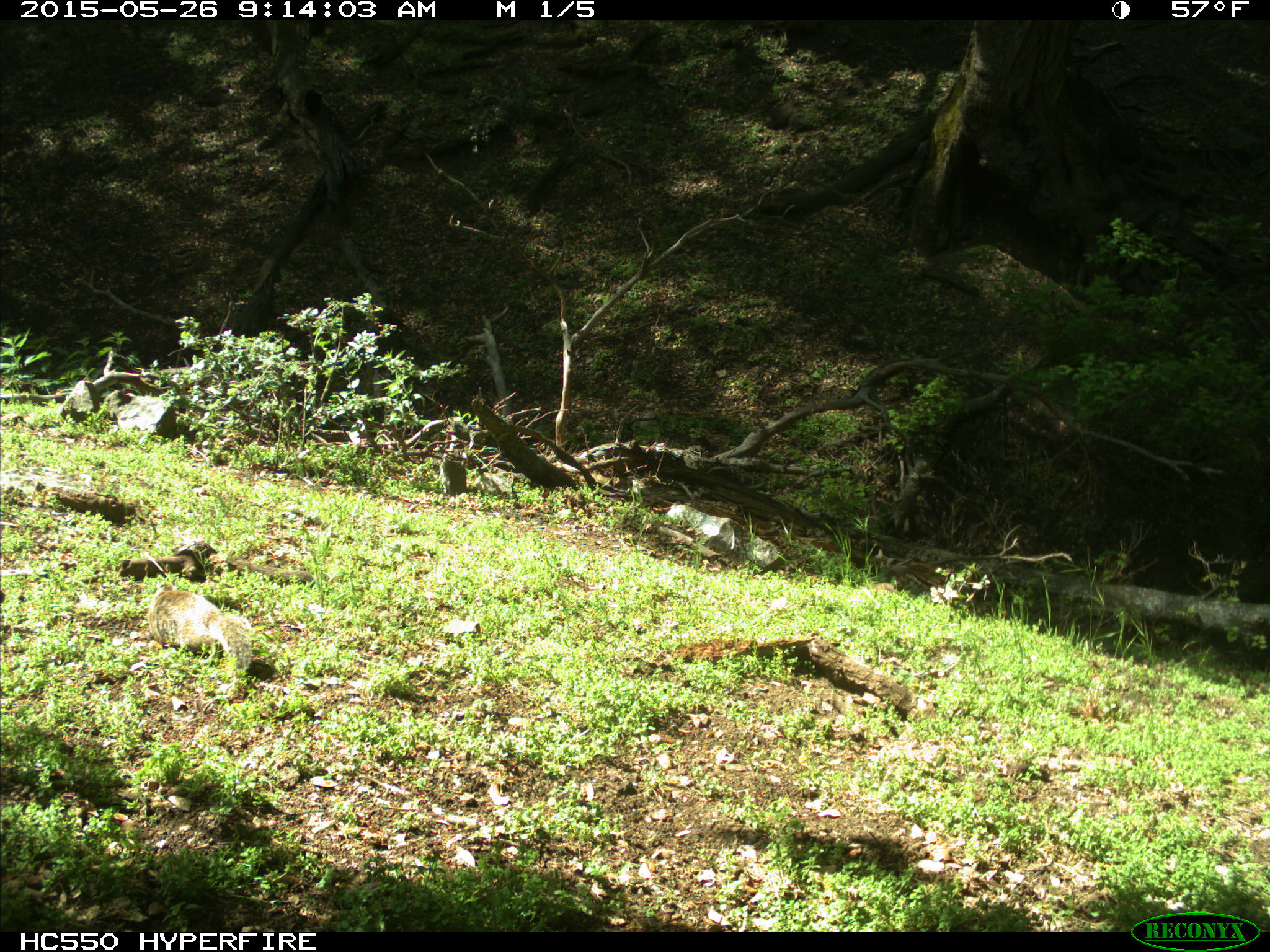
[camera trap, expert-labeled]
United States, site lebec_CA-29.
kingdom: Animalia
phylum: Chordata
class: Mammalia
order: Rodentia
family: Sciuridae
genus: Otospermophilus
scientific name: Otospermophilus beecheyi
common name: california ground squirrel